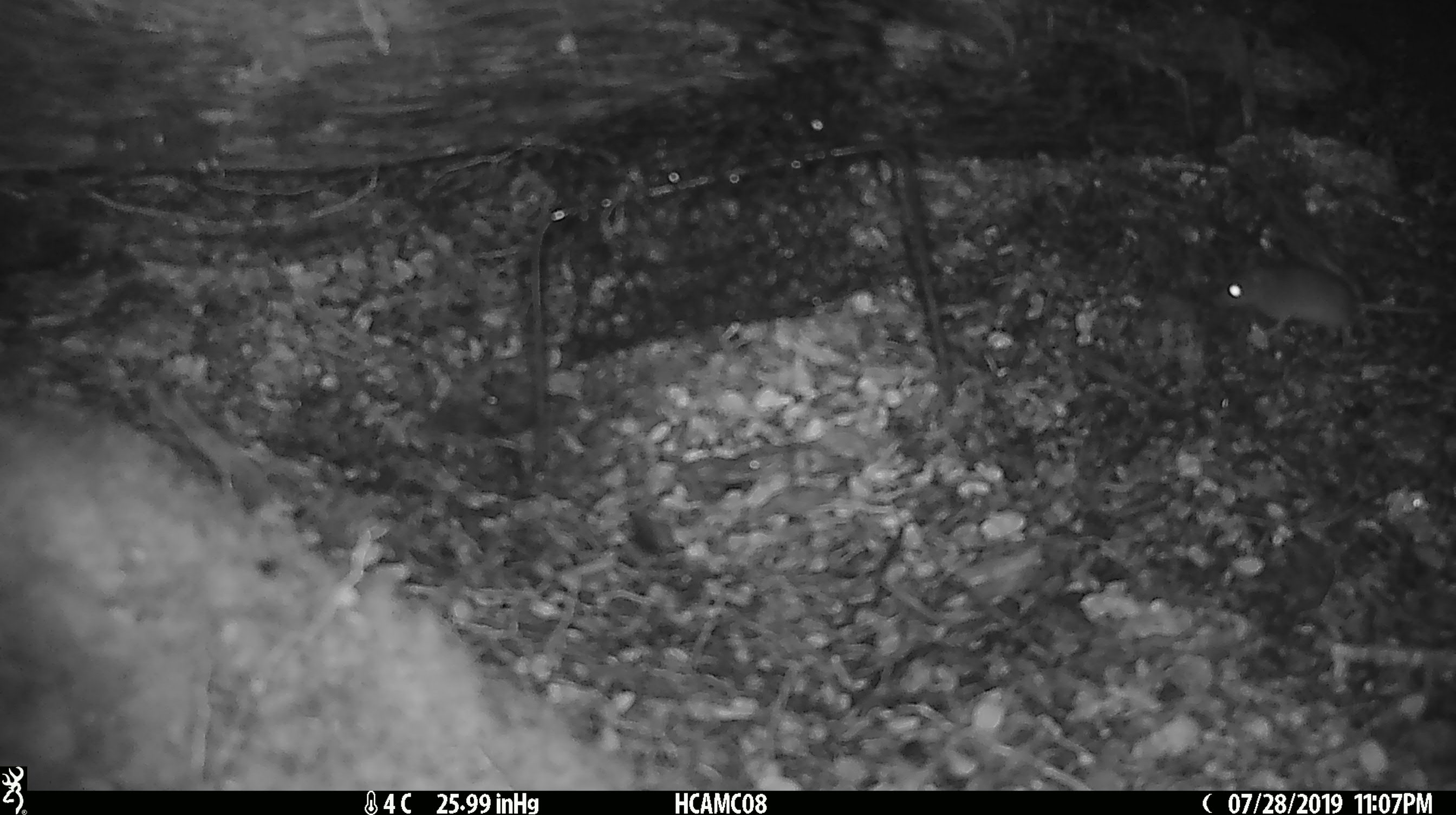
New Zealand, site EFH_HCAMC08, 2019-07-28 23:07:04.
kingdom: Animalia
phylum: Chordata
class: Mammalia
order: Rodentia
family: Muridae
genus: Mus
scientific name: Mus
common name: mouse